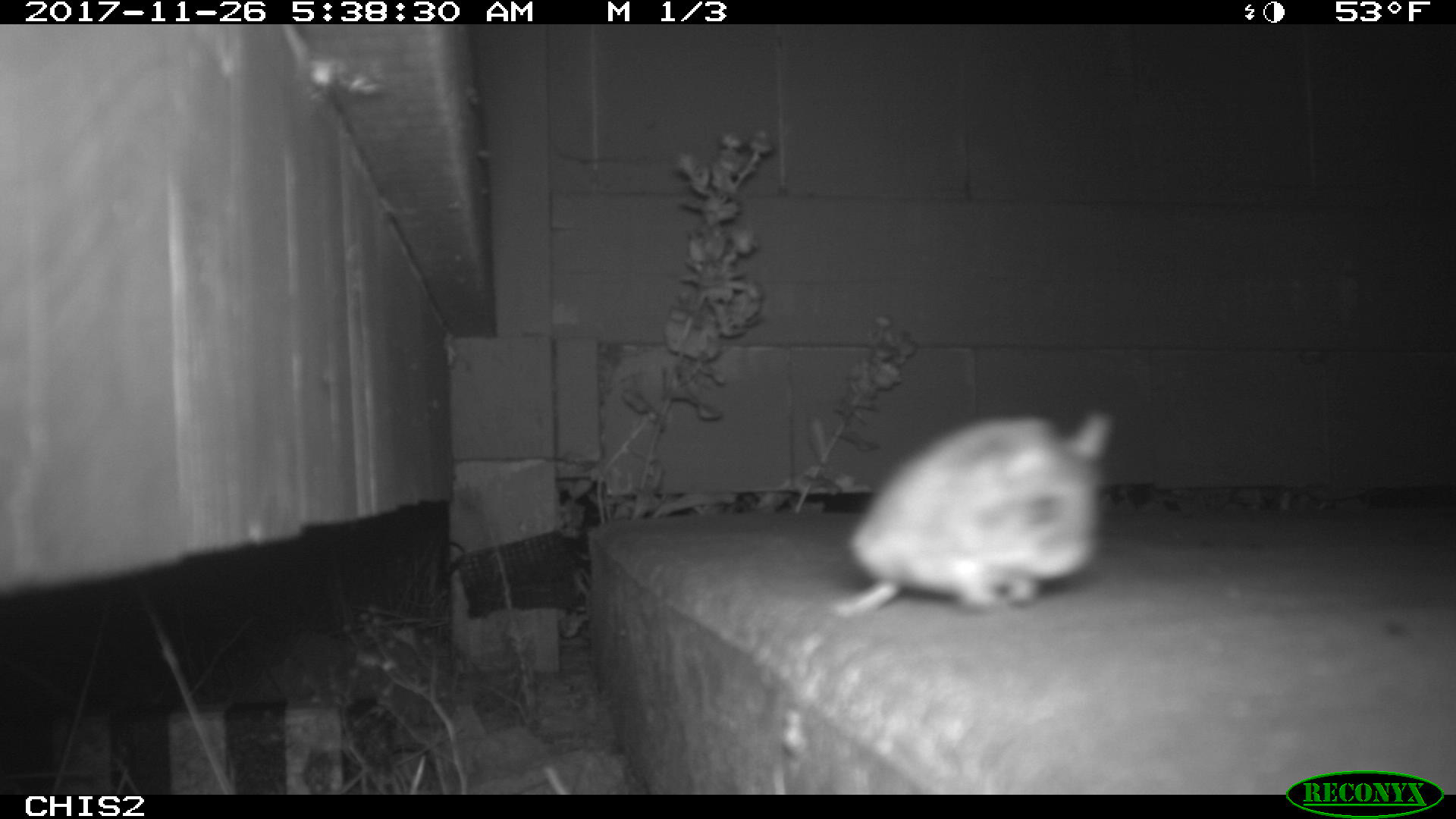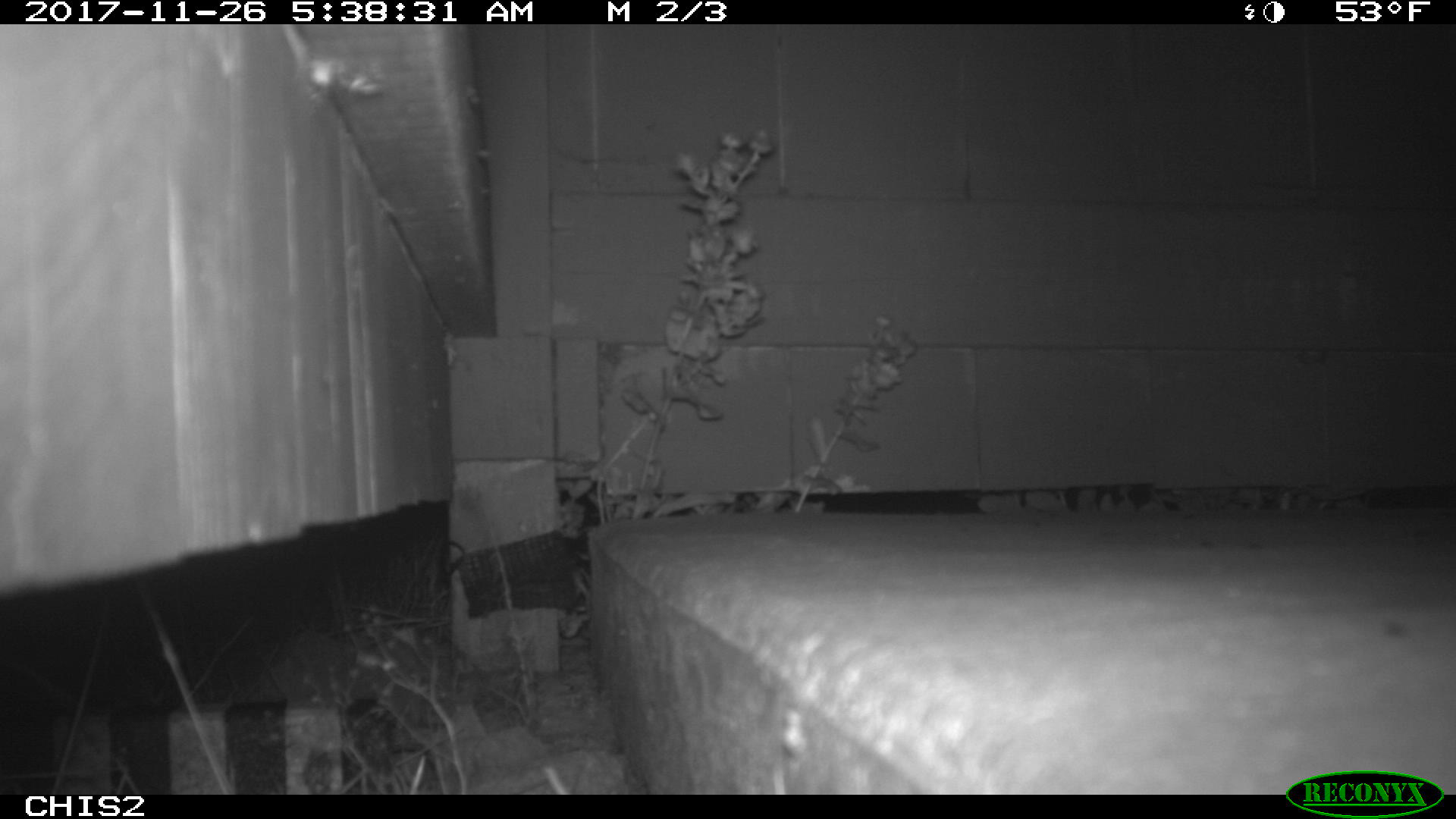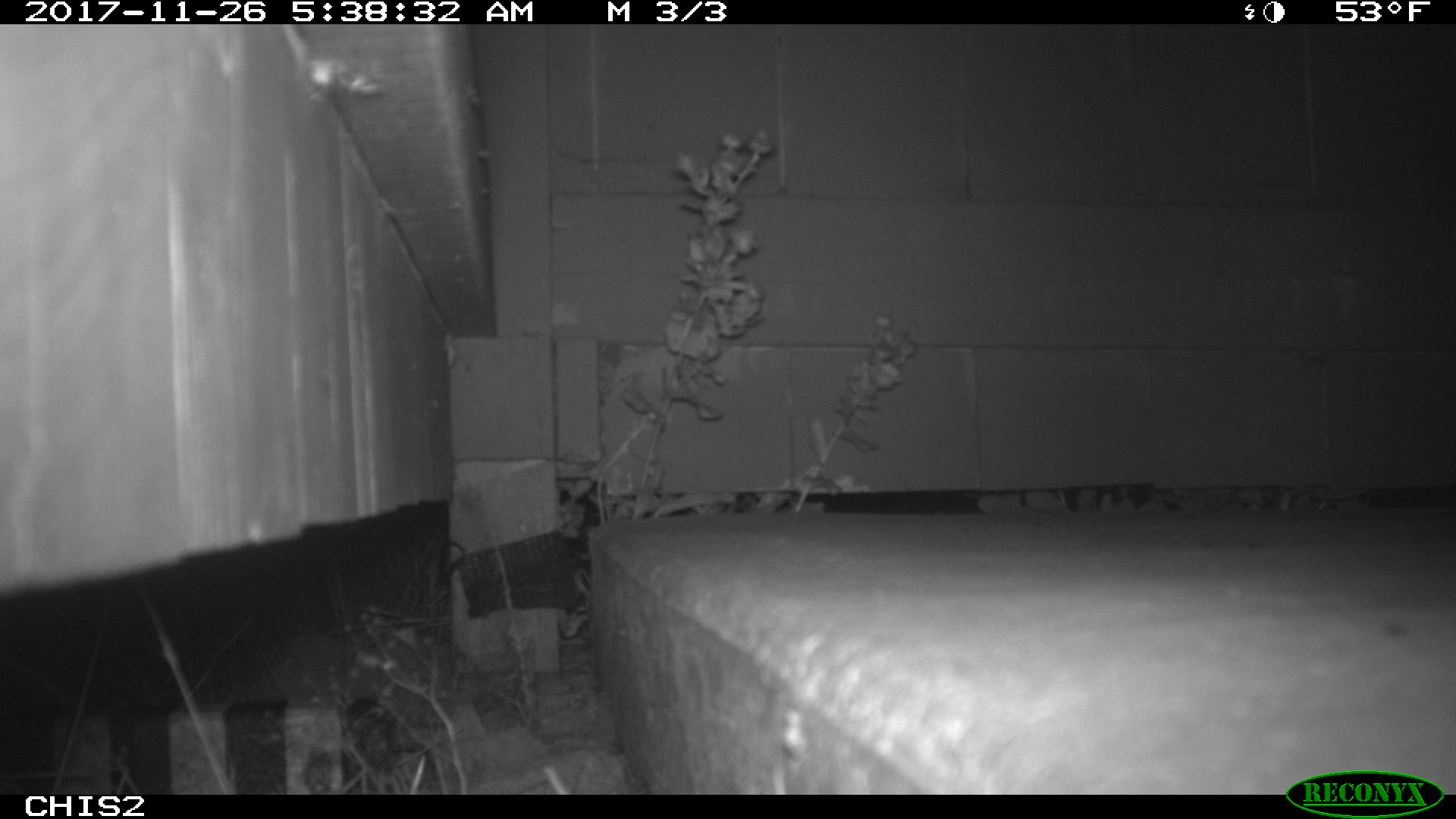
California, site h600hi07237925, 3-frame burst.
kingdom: Animalia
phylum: Chordata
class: Mammalia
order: Rodentia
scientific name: Rodentia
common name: rodent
Rodent (Rodentia).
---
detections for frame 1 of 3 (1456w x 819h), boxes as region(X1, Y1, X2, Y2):
rodent: region(832, 408, 1116, 621)